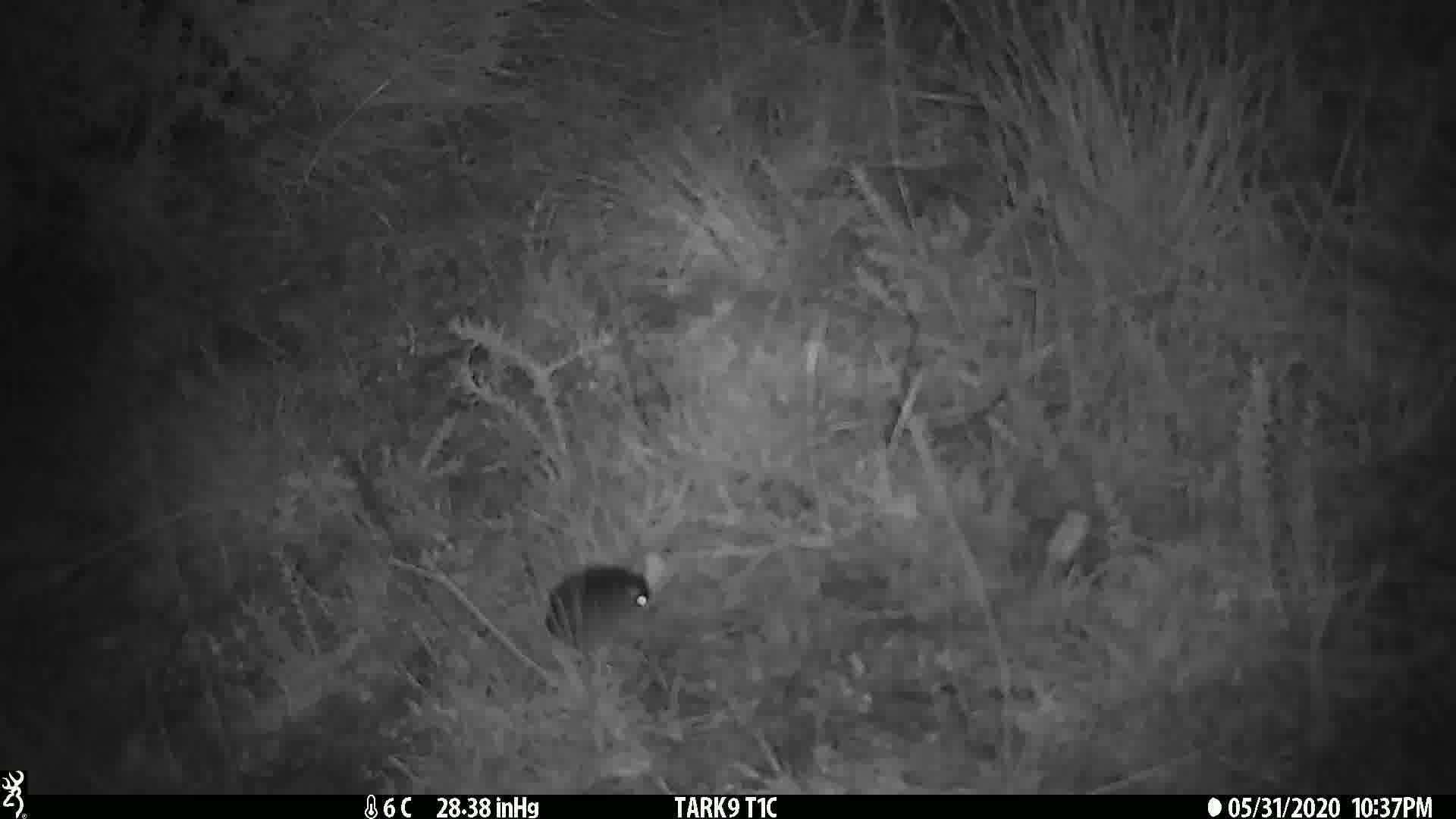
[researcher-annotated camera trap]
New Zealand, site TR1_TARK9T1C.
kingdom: Animalia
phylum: Chordata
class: Mammalia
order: Rodentia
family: Muridae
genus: Mus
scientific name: Mus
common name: mouse